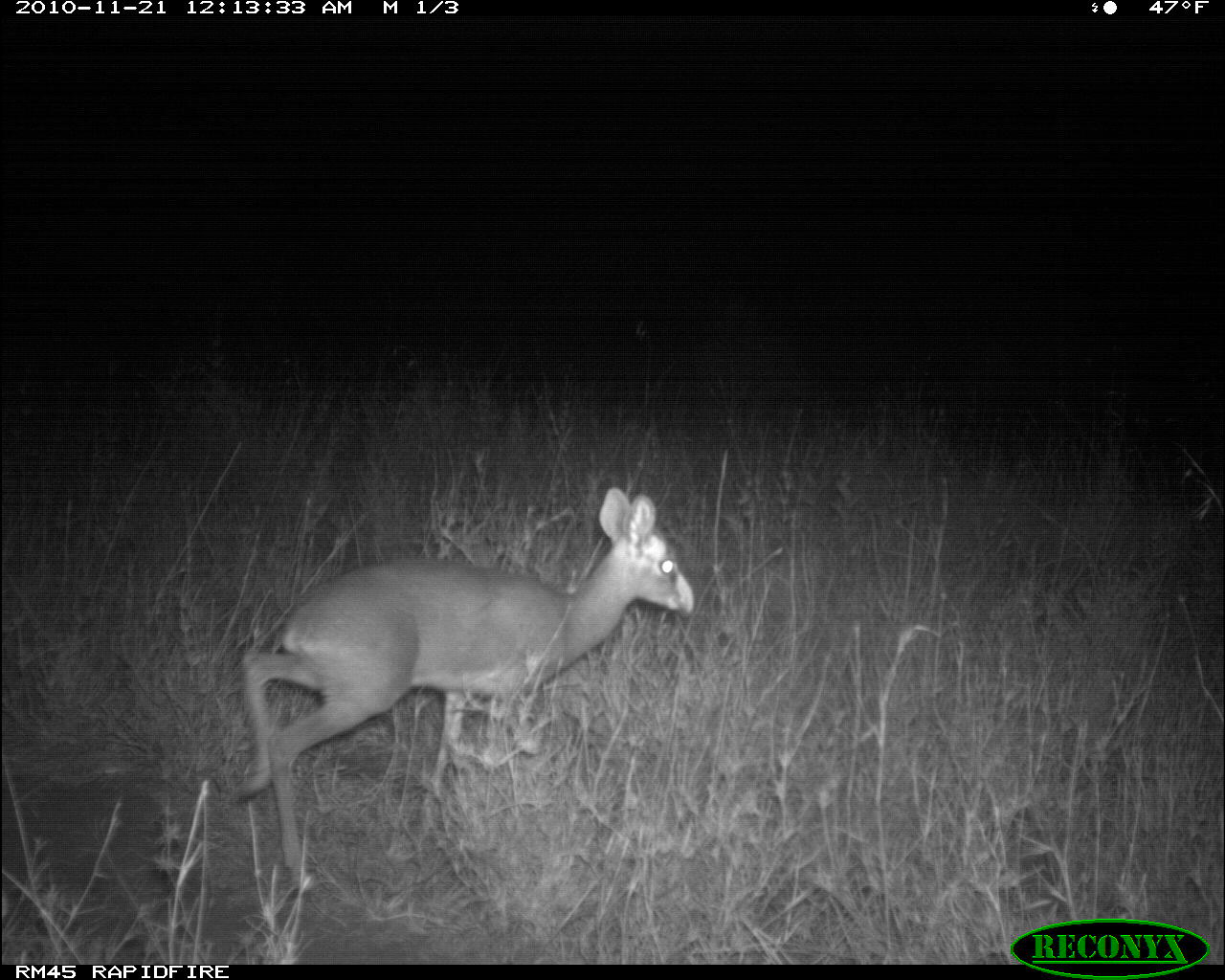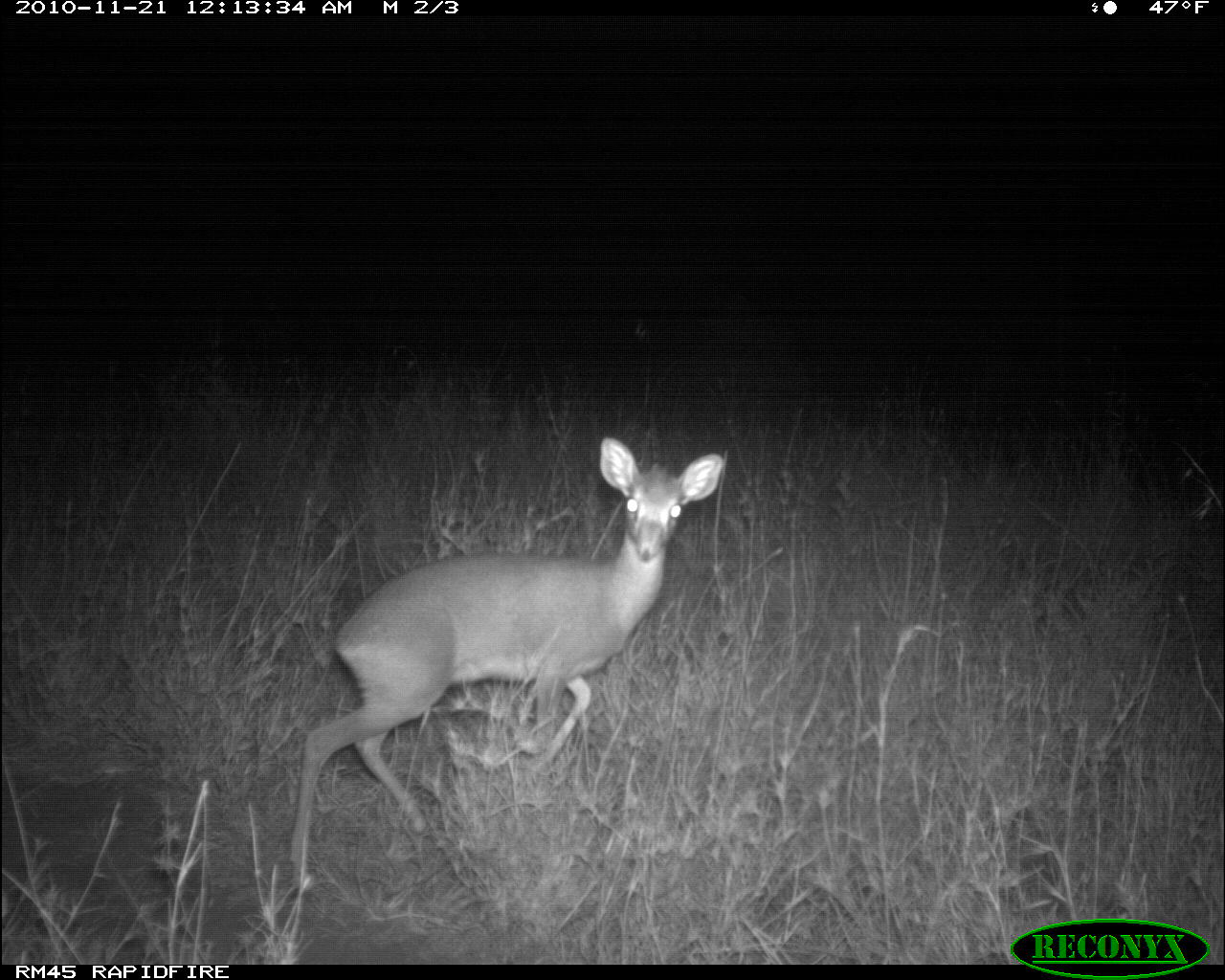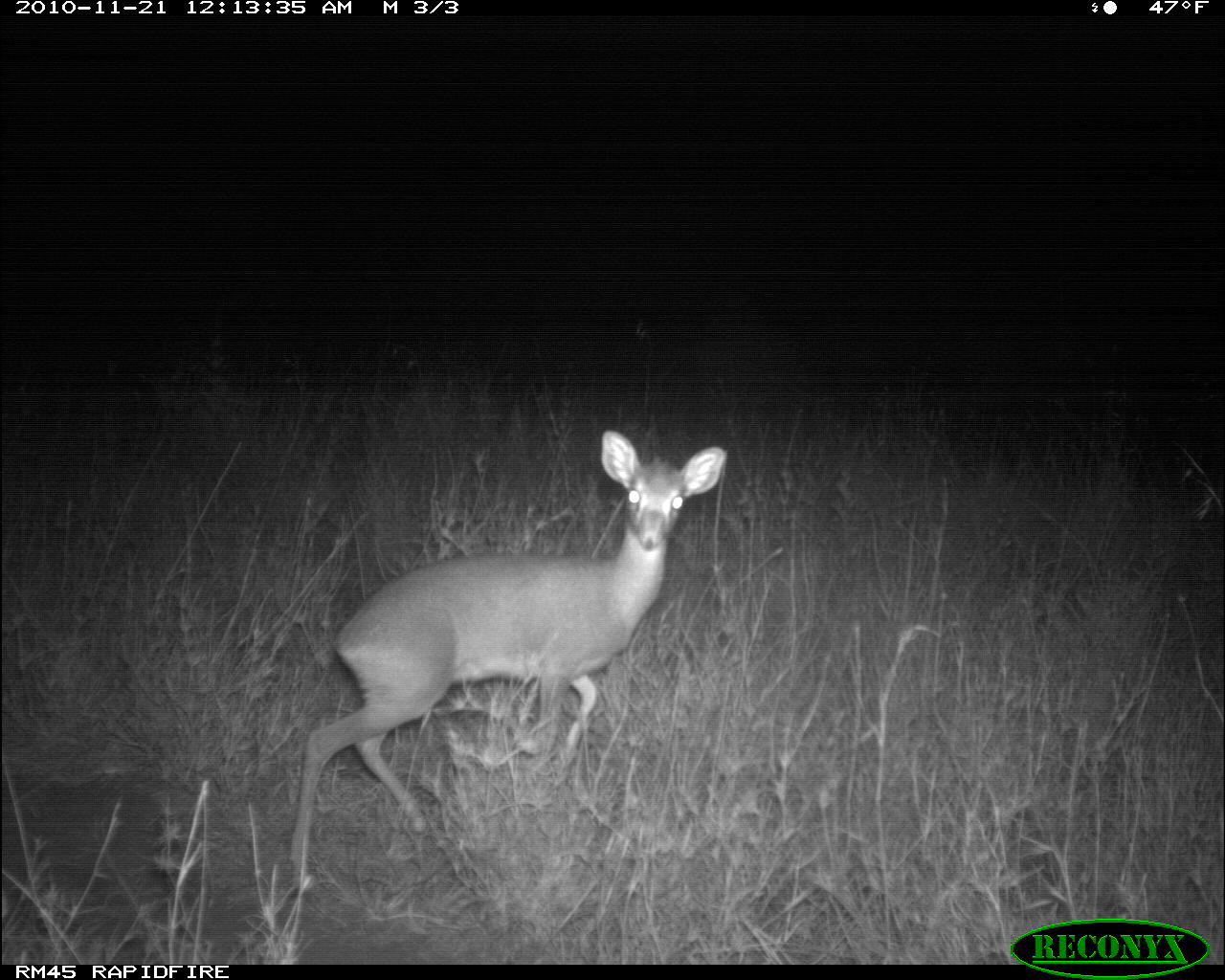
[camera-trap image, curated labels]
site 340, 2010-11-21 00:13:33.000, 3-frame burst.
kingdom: Animalia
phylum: Chordata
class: Mammalia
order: Artiodactyla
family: Bovidae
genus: Madoqua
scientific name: Madoqua guentheri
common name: günther's dik-dik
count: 1